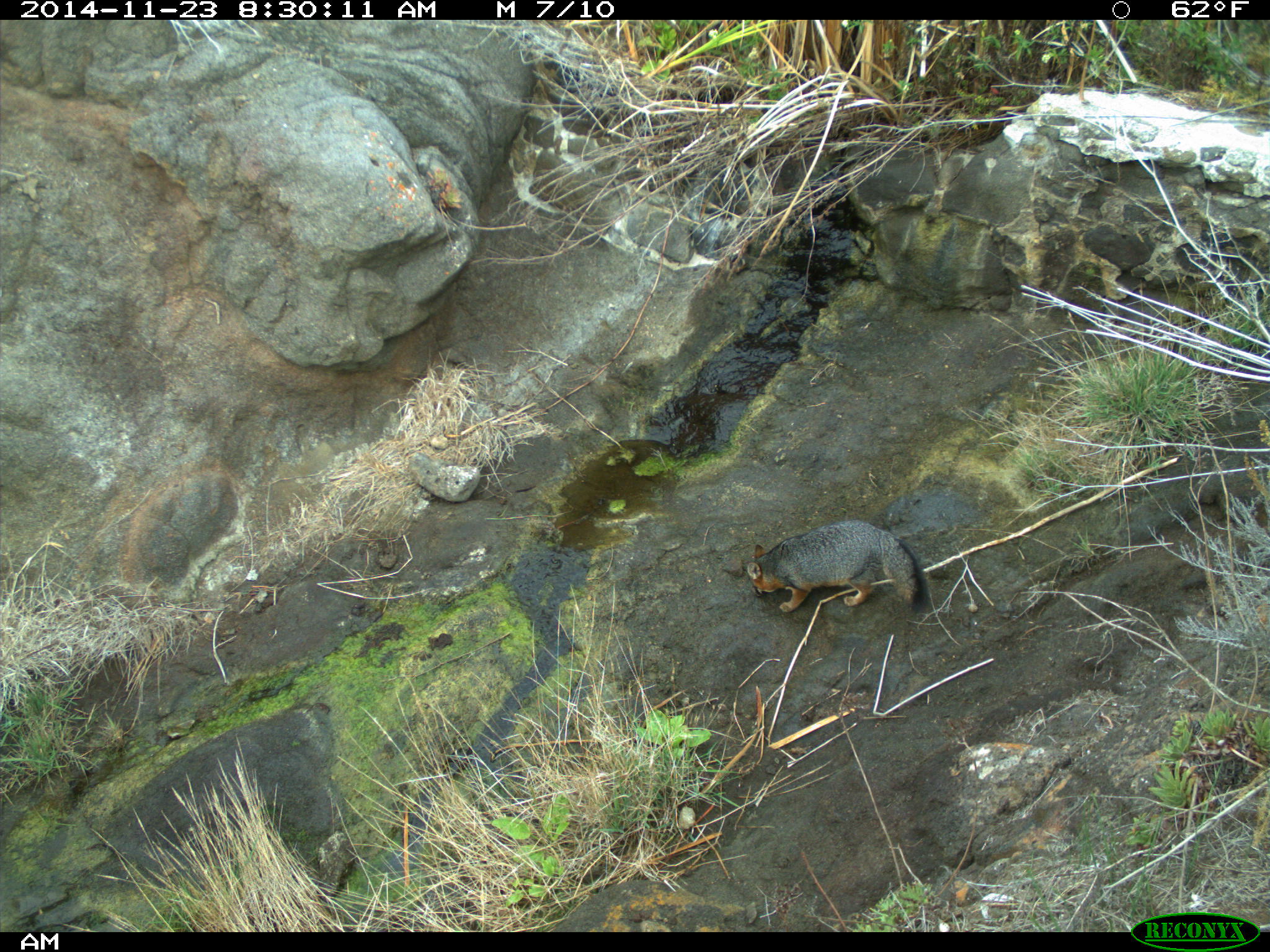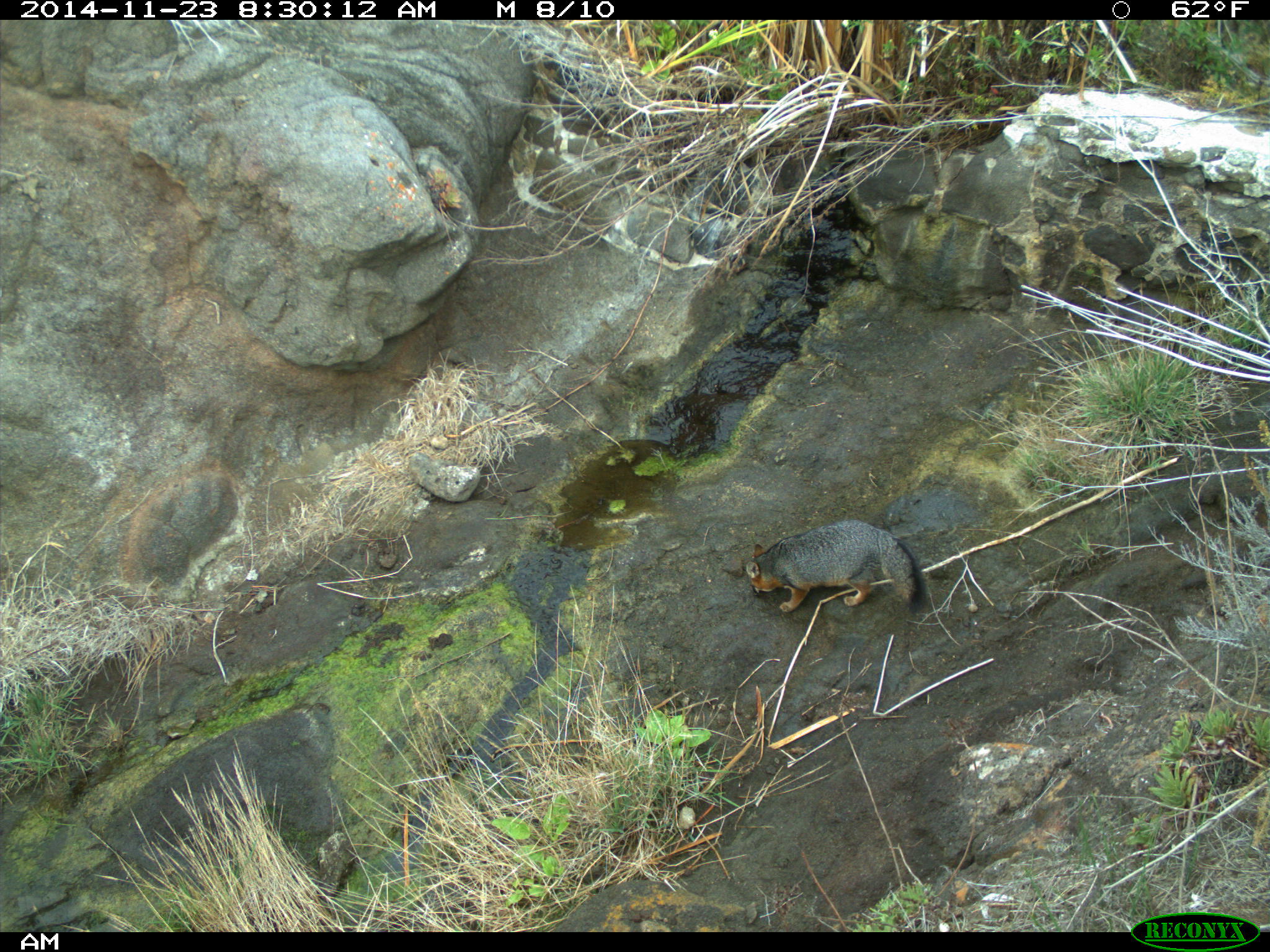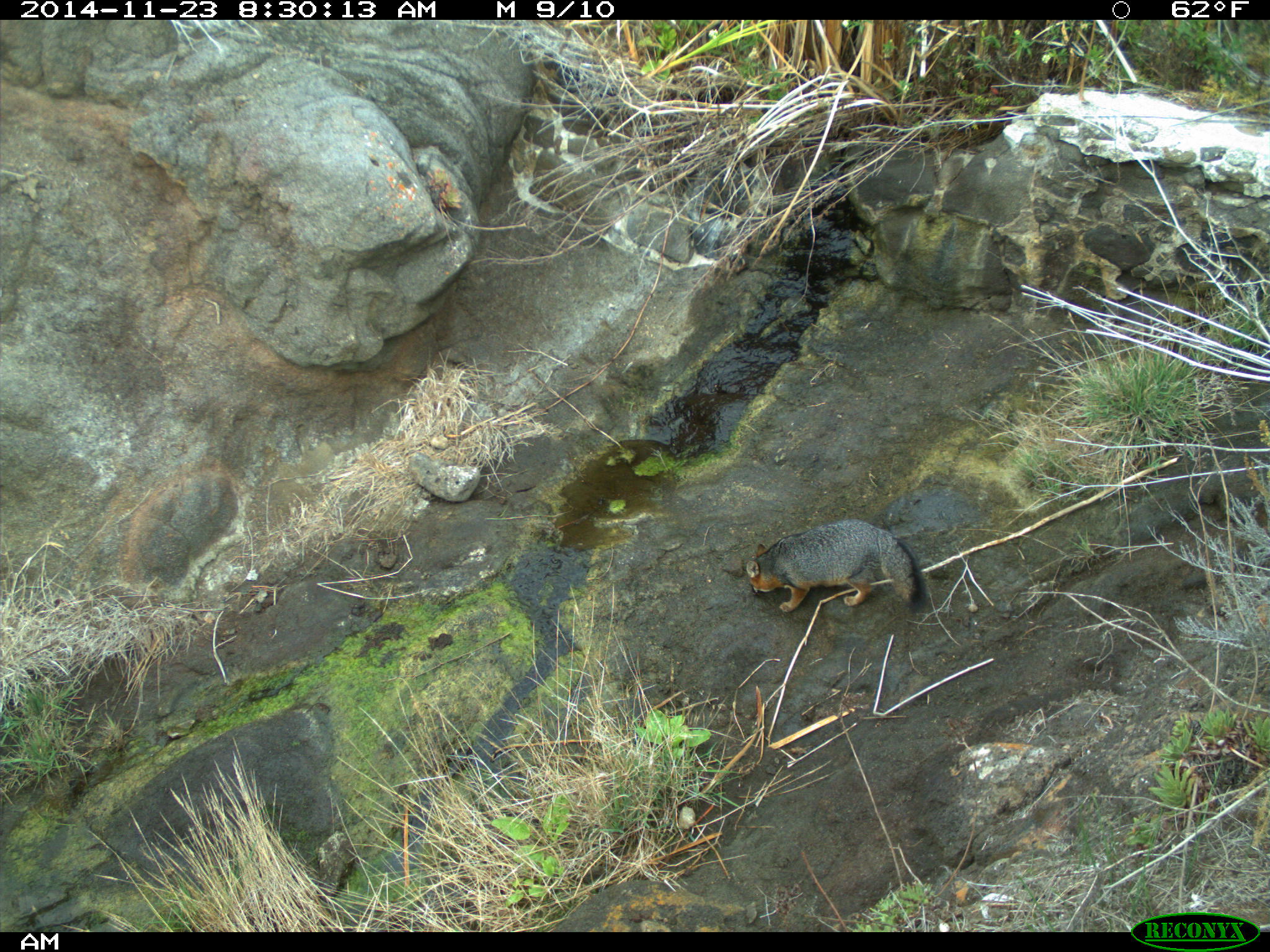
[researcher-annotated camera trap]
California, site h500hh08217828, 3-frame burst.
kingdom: Animalia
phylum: Chordata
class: Mammalia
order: Carnivora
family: Canidae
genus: Urocyon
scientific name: Urocyon littoralis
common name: island fox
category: fox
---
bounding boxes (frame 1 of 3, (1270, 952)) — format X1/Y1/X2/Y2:
fox: 747/520/931/614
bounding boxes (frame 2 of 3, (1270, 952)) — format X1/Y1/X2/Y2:
fox: 745/520/928/613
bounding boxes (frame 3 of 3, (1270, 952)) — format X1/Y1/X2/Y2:
fox: 746/518/925/612